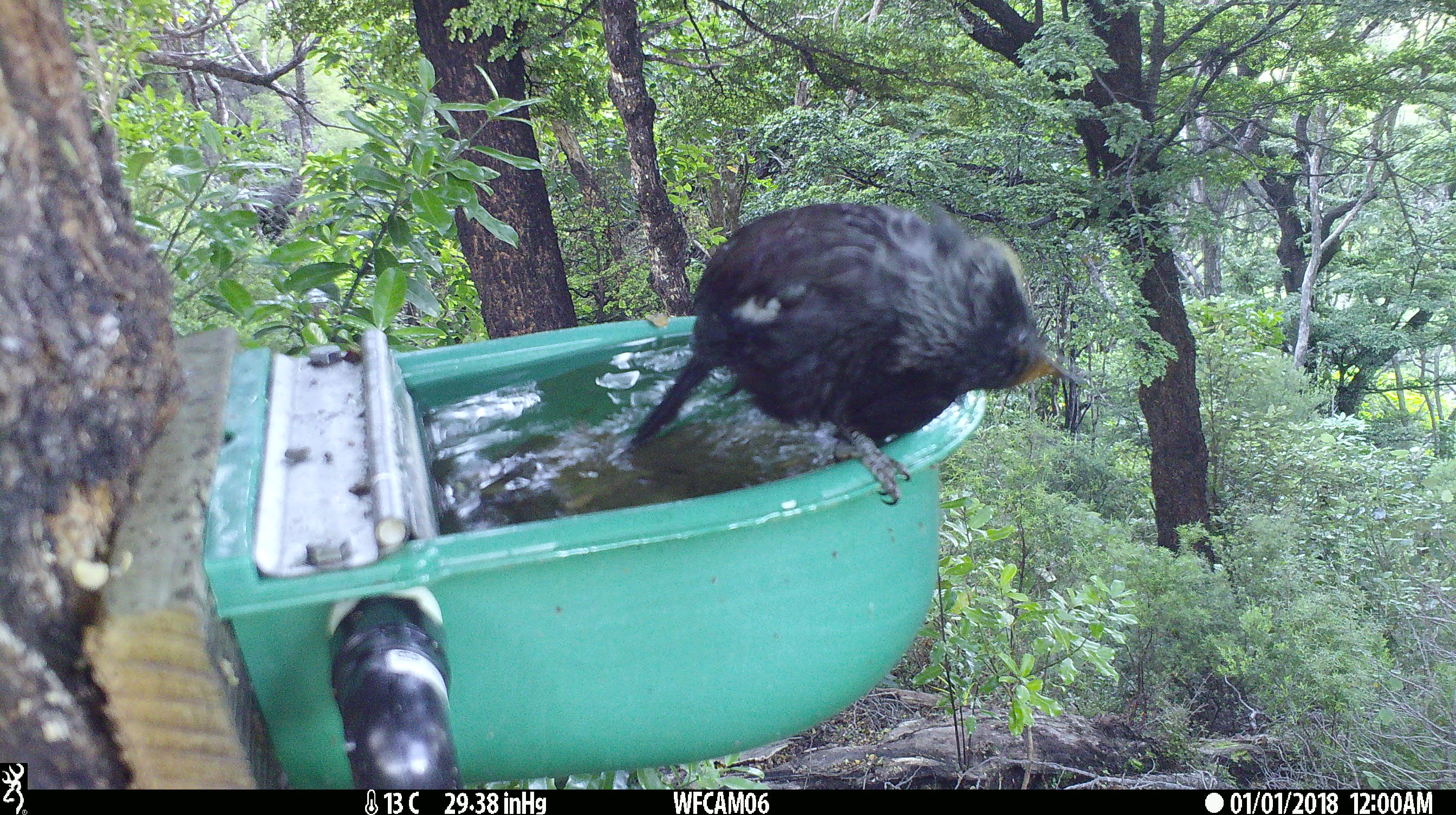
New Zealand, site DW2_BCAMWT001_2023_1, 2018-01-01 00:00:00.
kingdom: Animalia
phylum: Chordata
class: Aves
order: Passeriformes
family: Meliphagidae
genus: Prosthemadera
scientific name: Prosthemadera novaeseelandiae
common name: tui